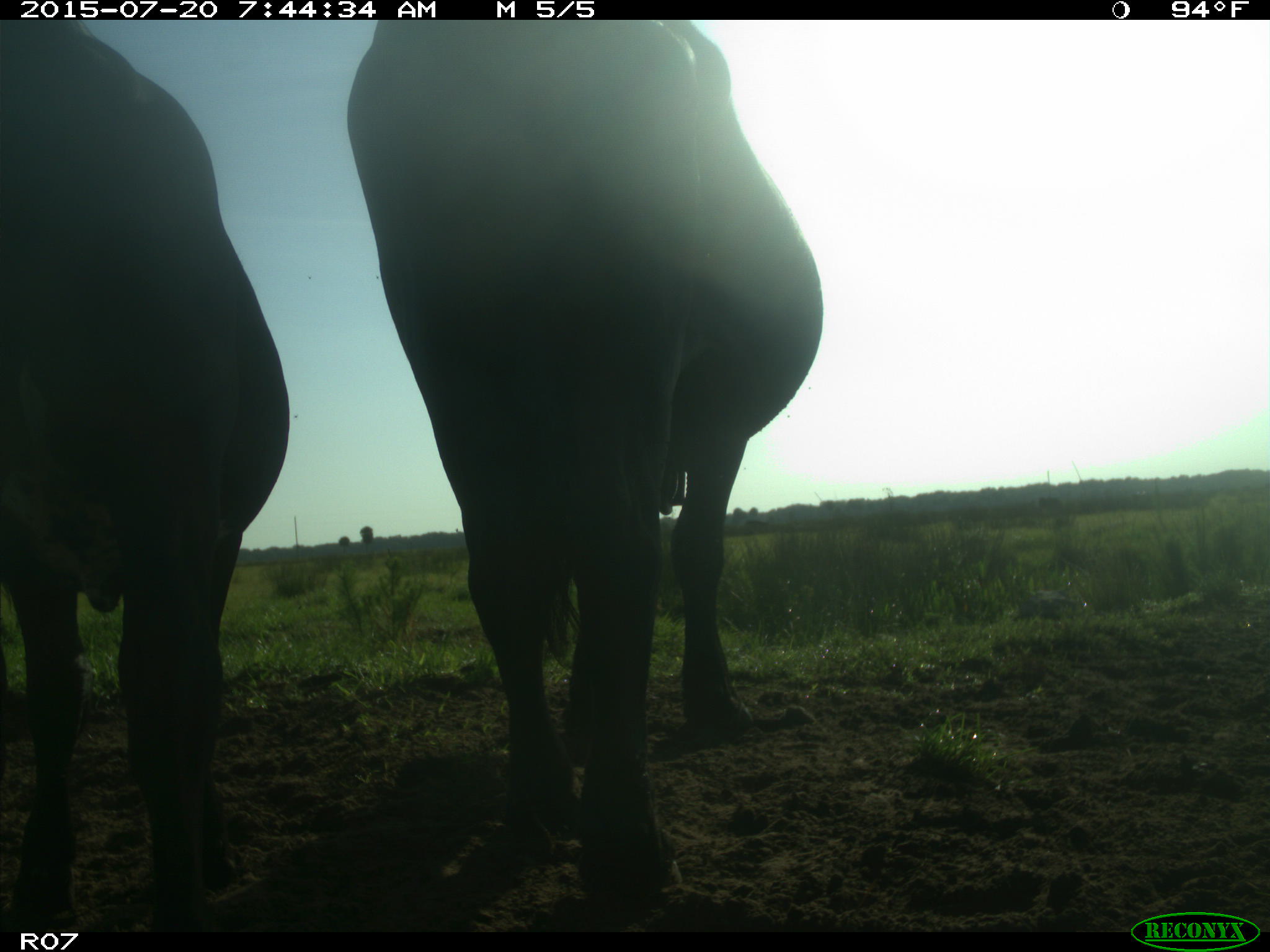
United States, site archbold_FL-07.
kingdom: Animalia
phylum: Chordata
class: Mammalia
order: Artiodactyla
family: Bovidae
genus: Bos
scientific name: Bos taurus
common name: domestic cow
Bos taurus (domestic cow).